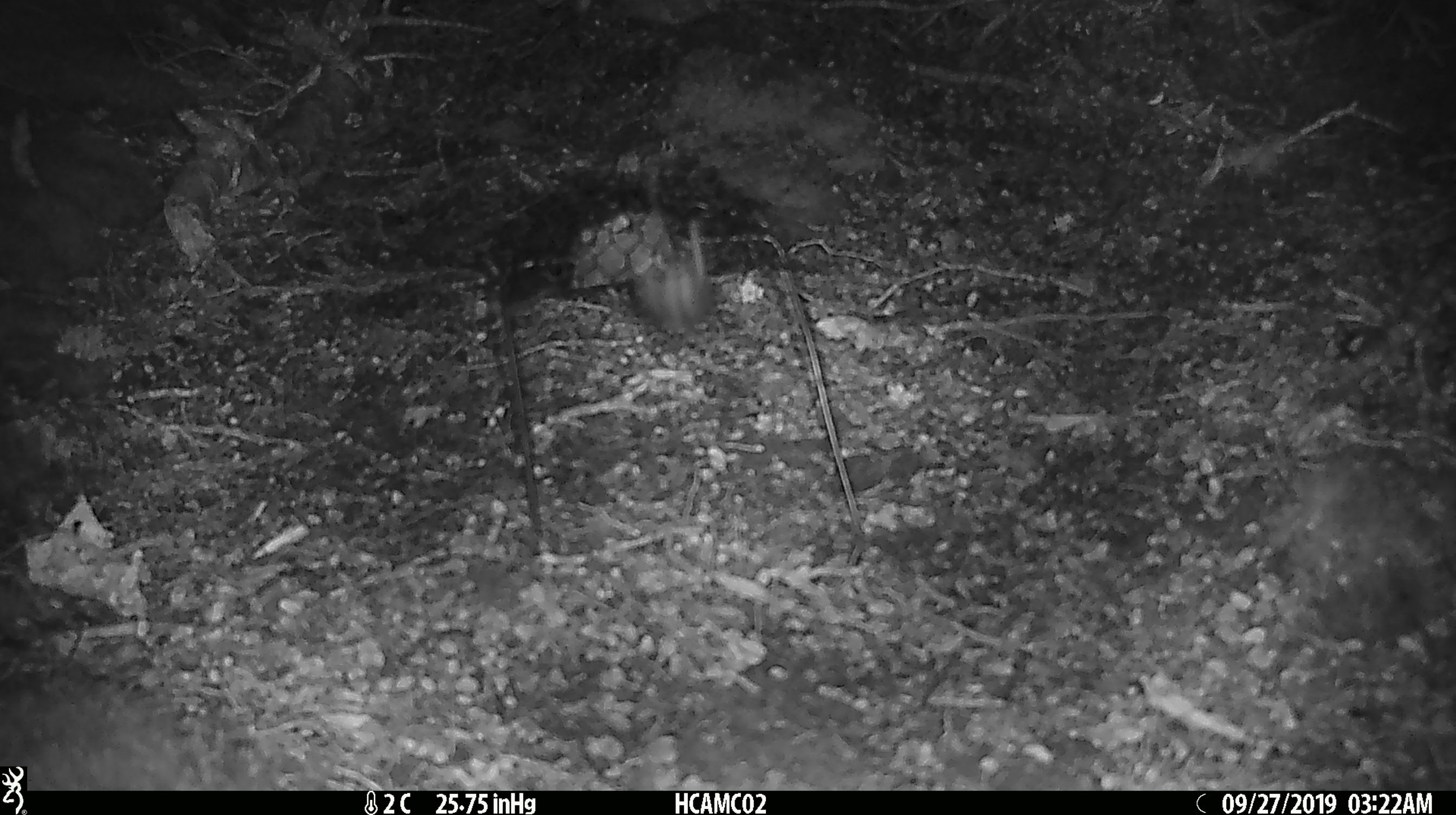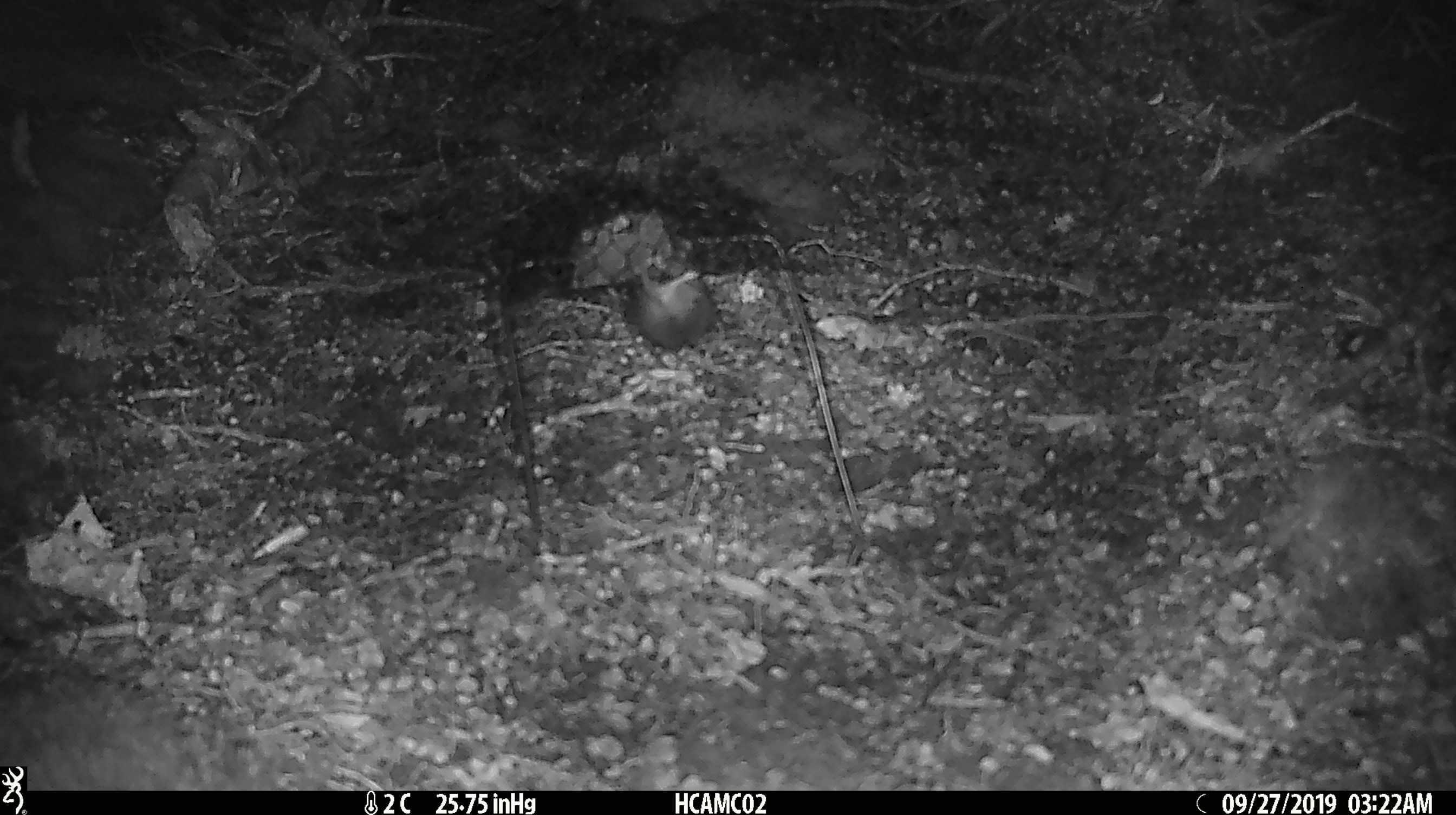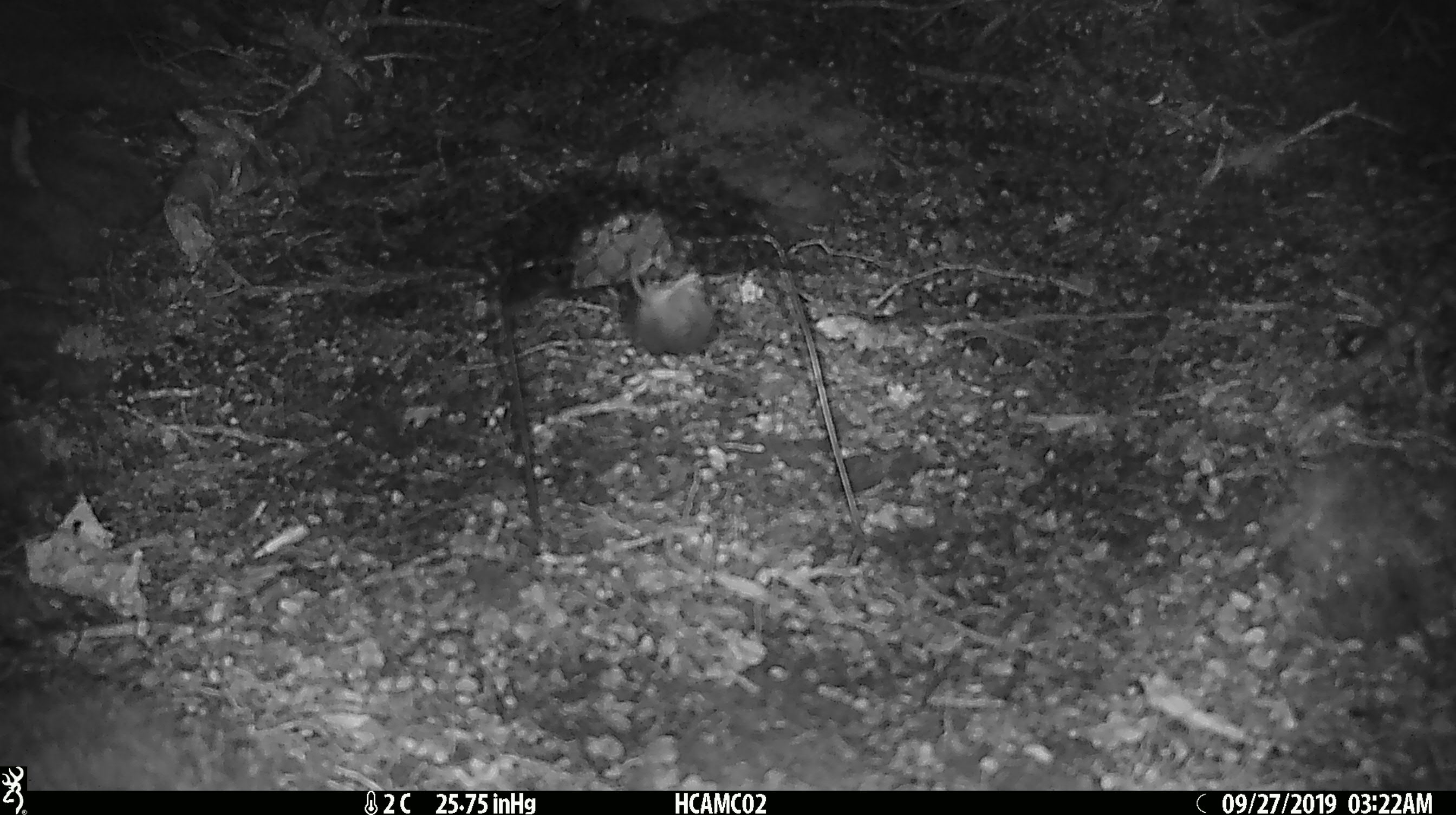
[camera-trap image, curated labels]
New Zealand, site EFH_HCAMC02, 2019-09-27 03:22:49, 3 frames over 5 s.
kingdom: Animalia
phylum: Chordata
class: Mammalia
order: Rodentia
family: Muridae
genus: Mus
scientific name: Mus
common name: mouse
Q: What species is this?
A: Mouse (Mus).